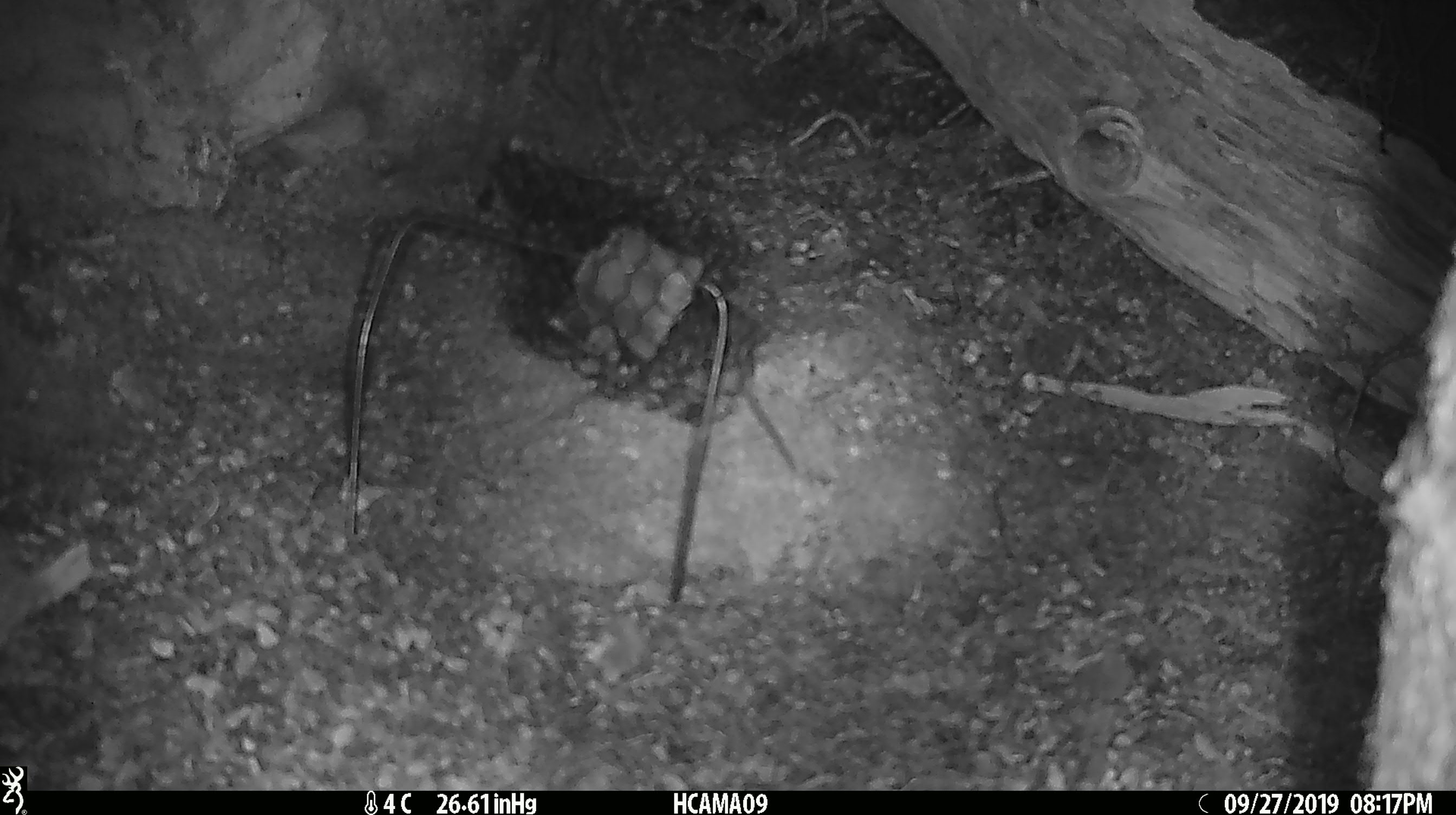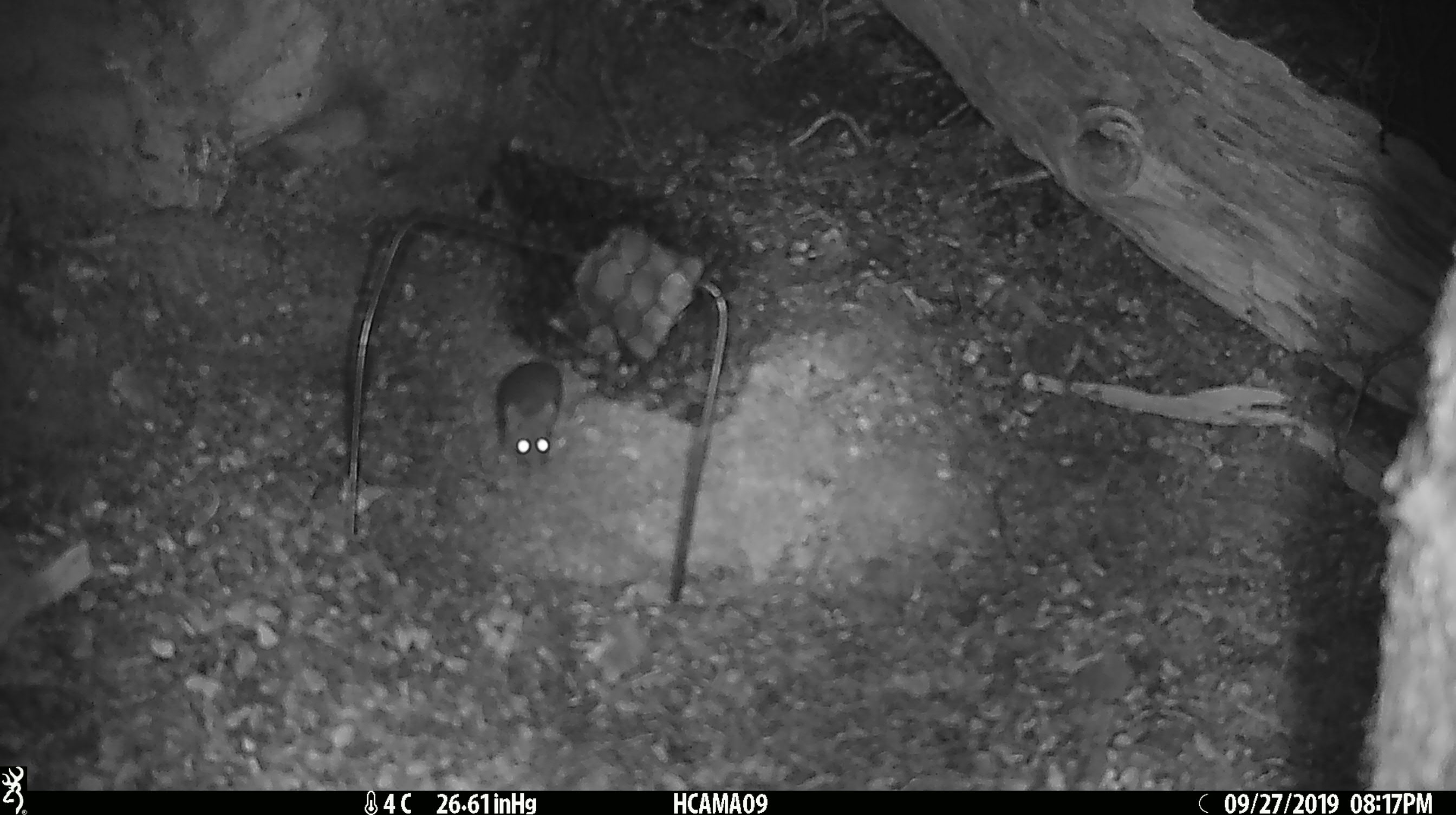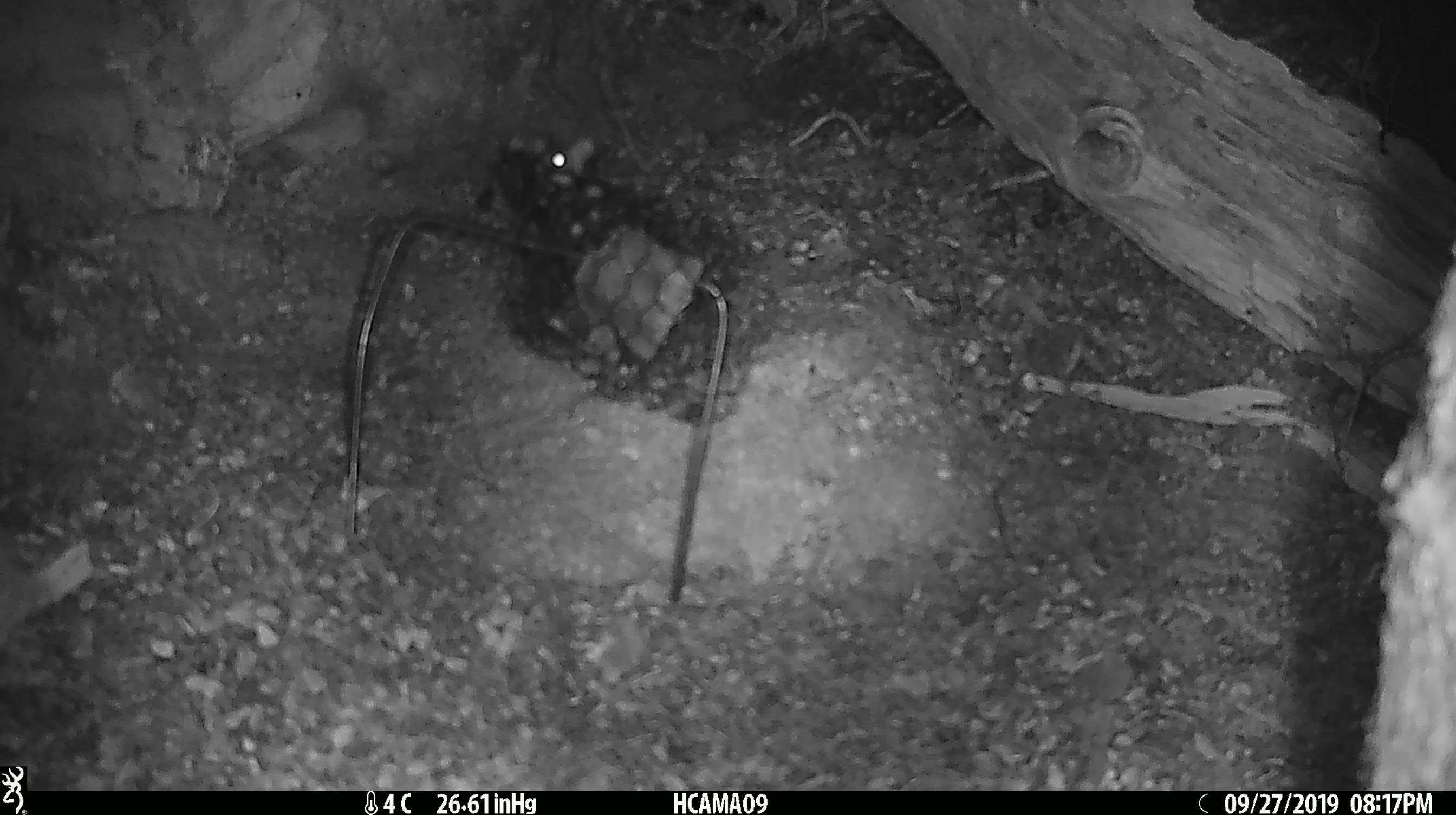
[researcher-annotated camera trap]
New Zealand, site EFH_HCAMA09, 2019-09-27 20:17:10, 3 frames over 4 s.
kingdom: Animalia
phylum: Chordata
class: Mammalia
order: Rodentia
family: Muridae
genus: Mus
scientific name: Mus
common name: mouse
Mouse (Mus).